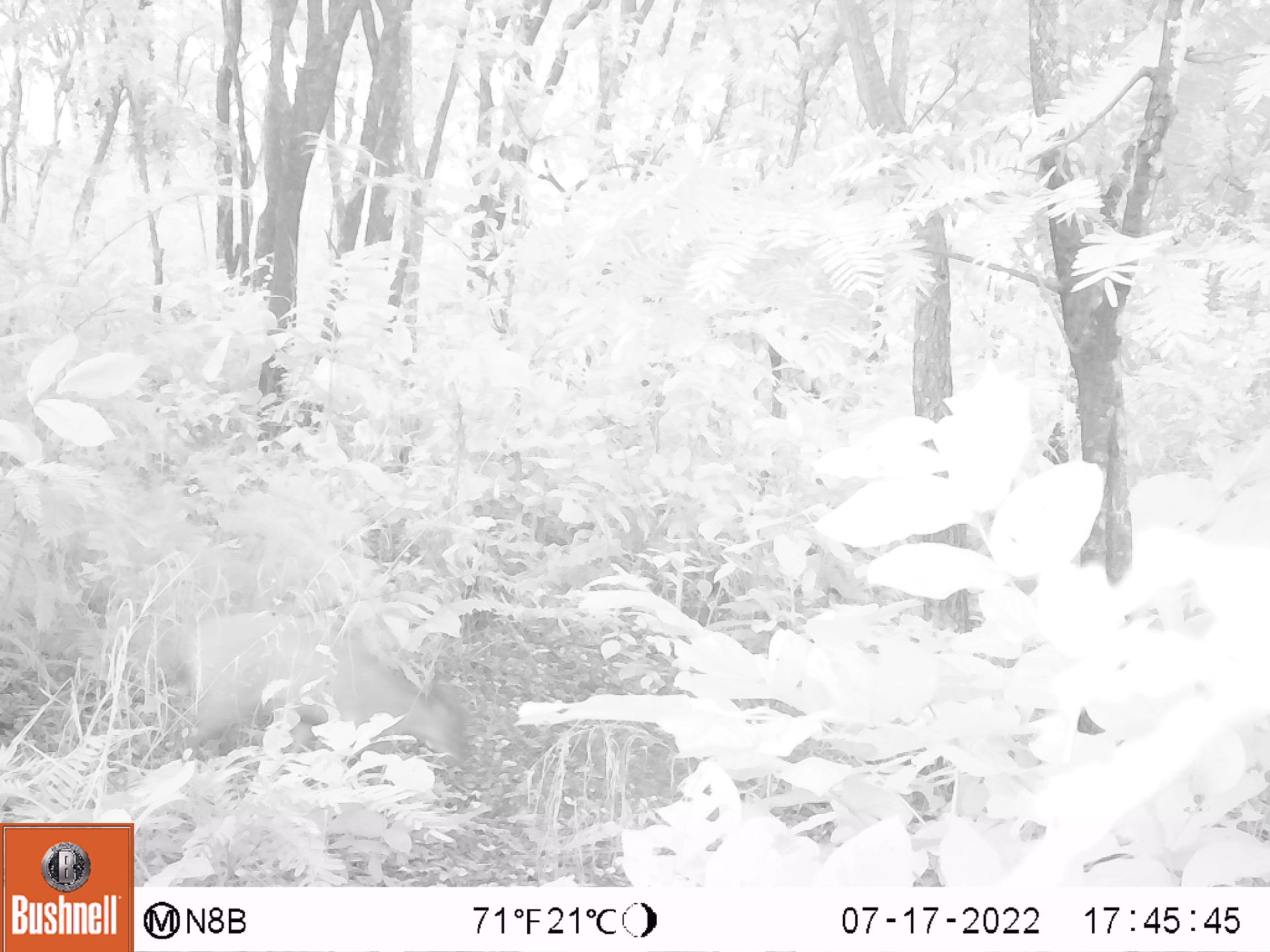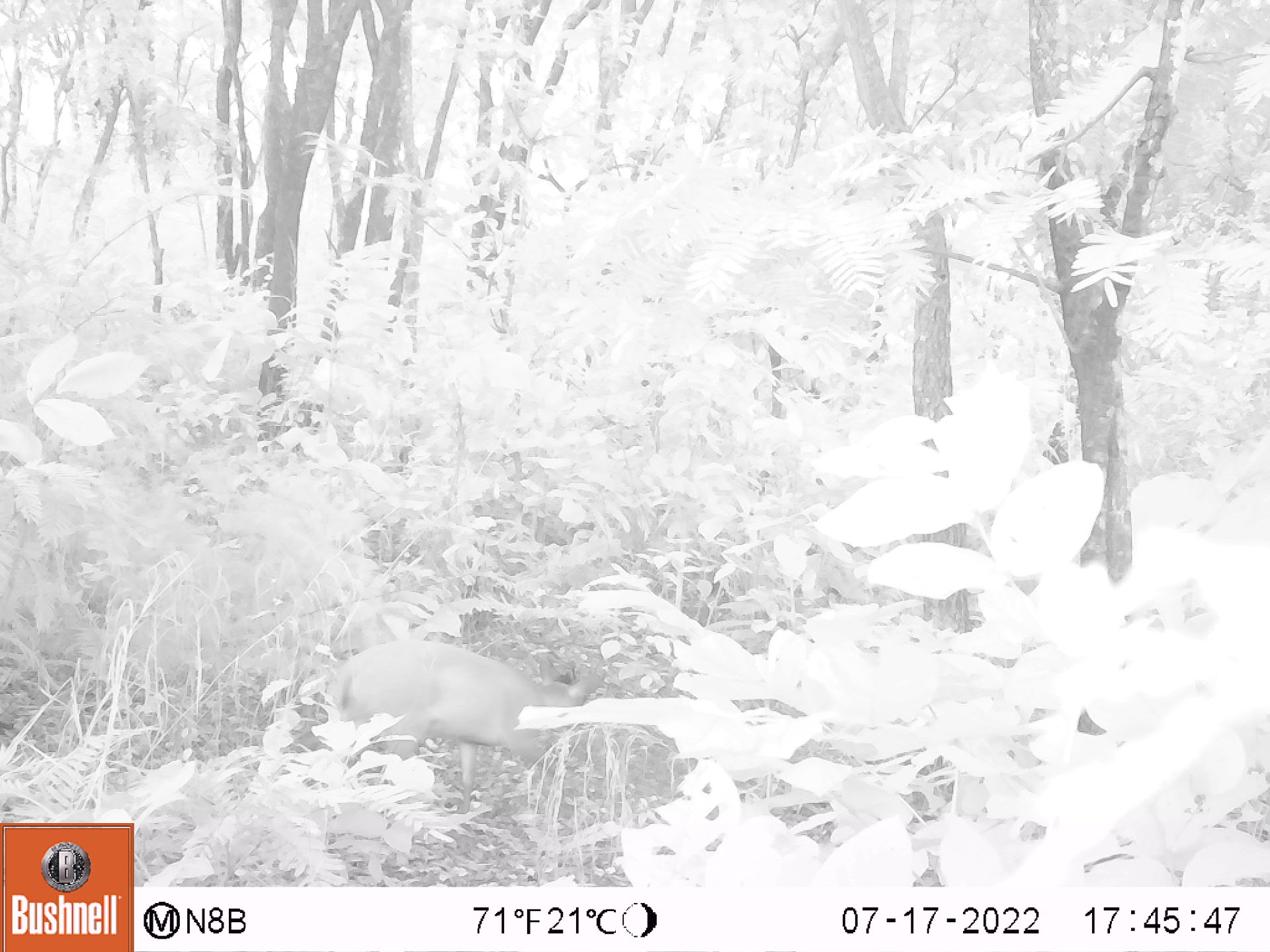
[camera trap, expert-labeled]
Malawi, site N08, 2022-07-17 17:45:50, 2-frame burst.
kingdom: Animalia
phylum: Chordata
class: Mammalia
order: Artiodactyla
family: Bovidae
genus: Cephalophorus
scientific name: Cephalophorus natalensis natalensis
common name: red duiker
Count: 1.